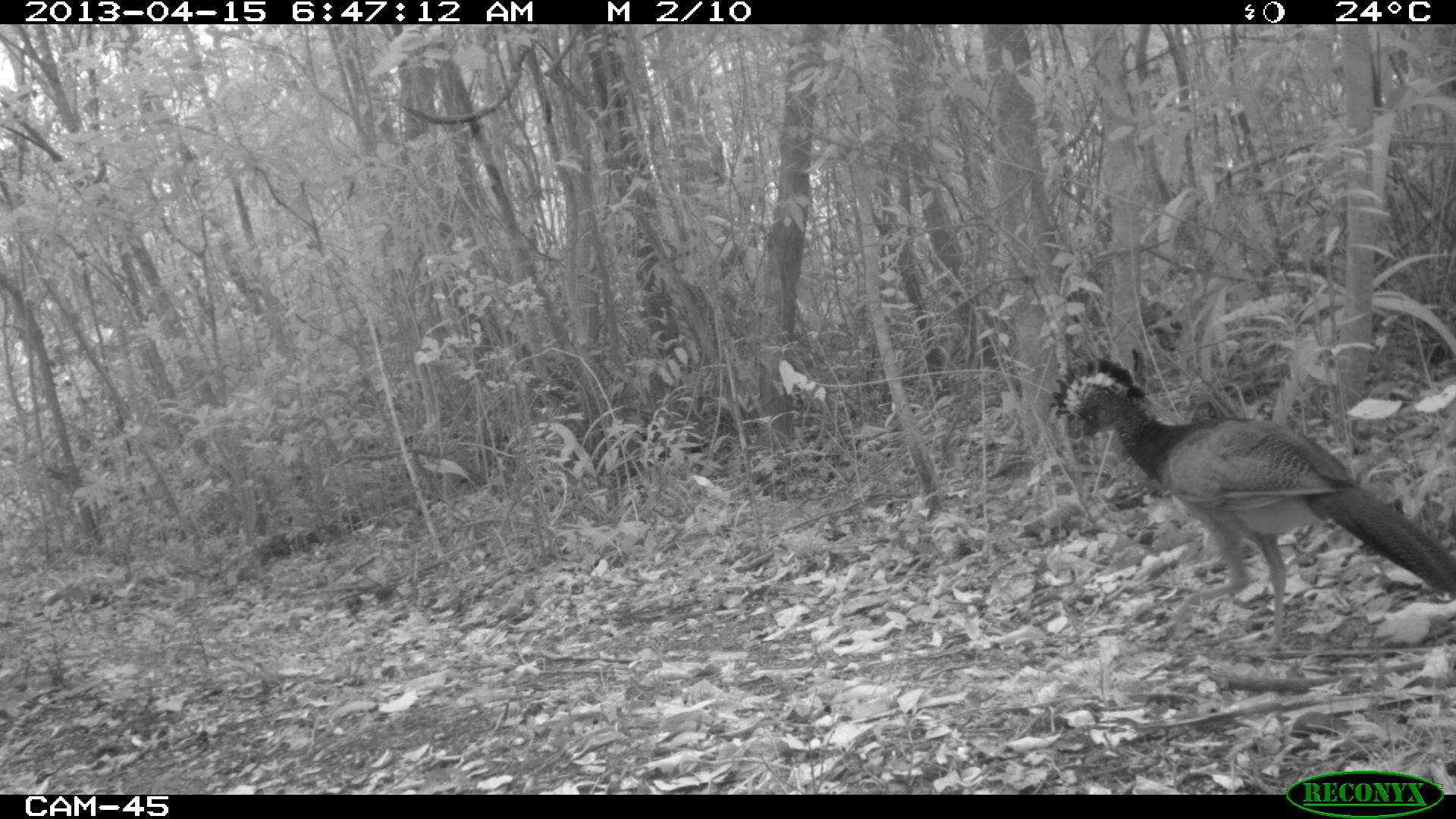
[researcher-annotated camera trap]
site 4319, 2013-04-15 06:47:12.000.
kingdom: Animalia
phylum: Chordata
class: Aves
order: Galliformes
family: Cracidae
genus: Crax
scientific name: Crax rubra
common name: great curassow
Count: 1.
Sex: female.